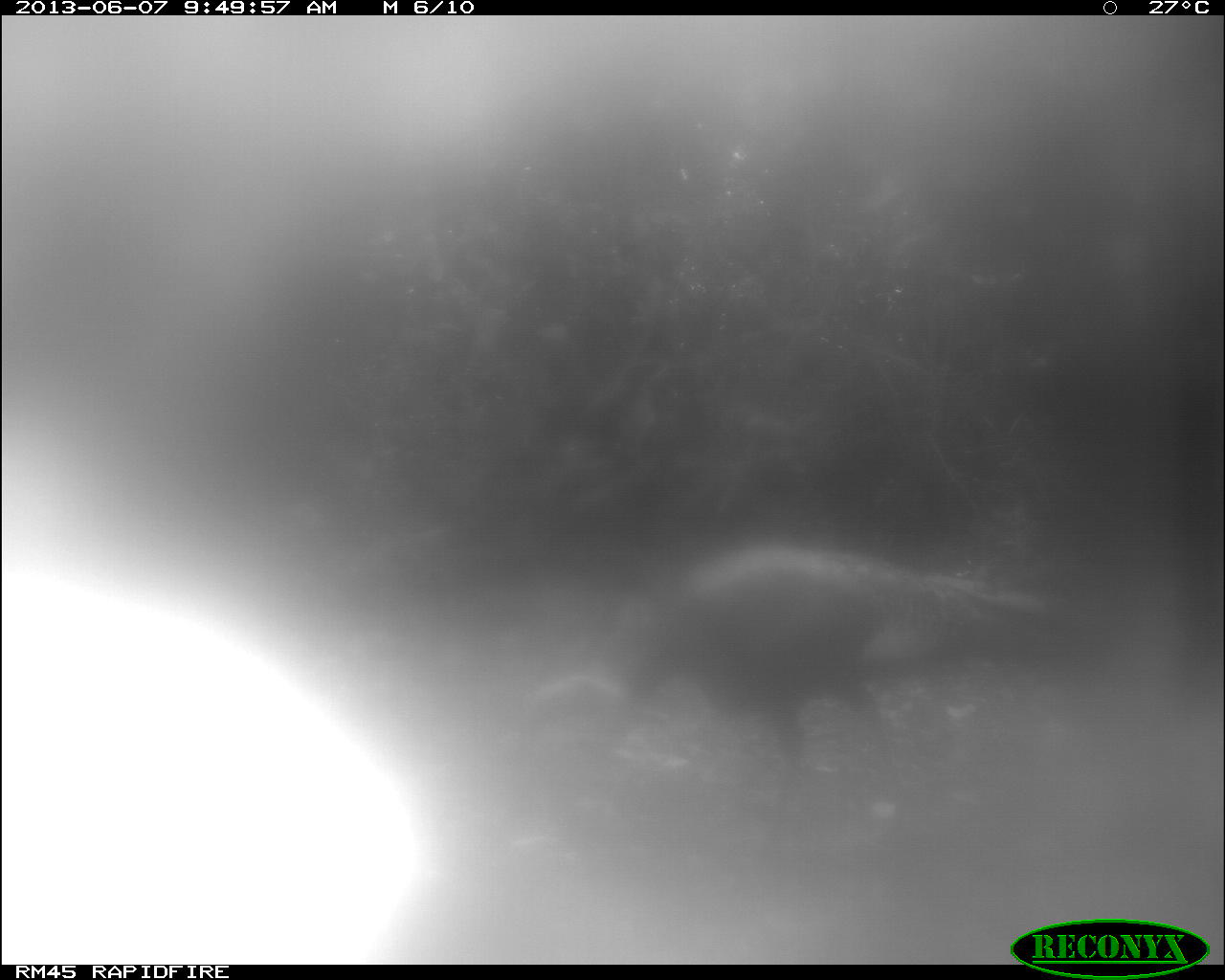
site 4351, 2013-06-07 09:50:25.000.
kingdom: Animalia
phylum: Chordata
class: Aves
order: Galliformes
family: Phasianidae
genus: Meleagris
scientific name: Meleagris ocellata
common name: ocellated turkey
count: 1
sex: male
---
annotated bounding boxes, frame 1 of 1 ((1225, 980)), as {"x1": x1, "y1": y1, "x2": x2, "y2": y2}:
meleagris ocellata: {"x1": 537, "y1": 530, "x2": 1081, "y2": 813}